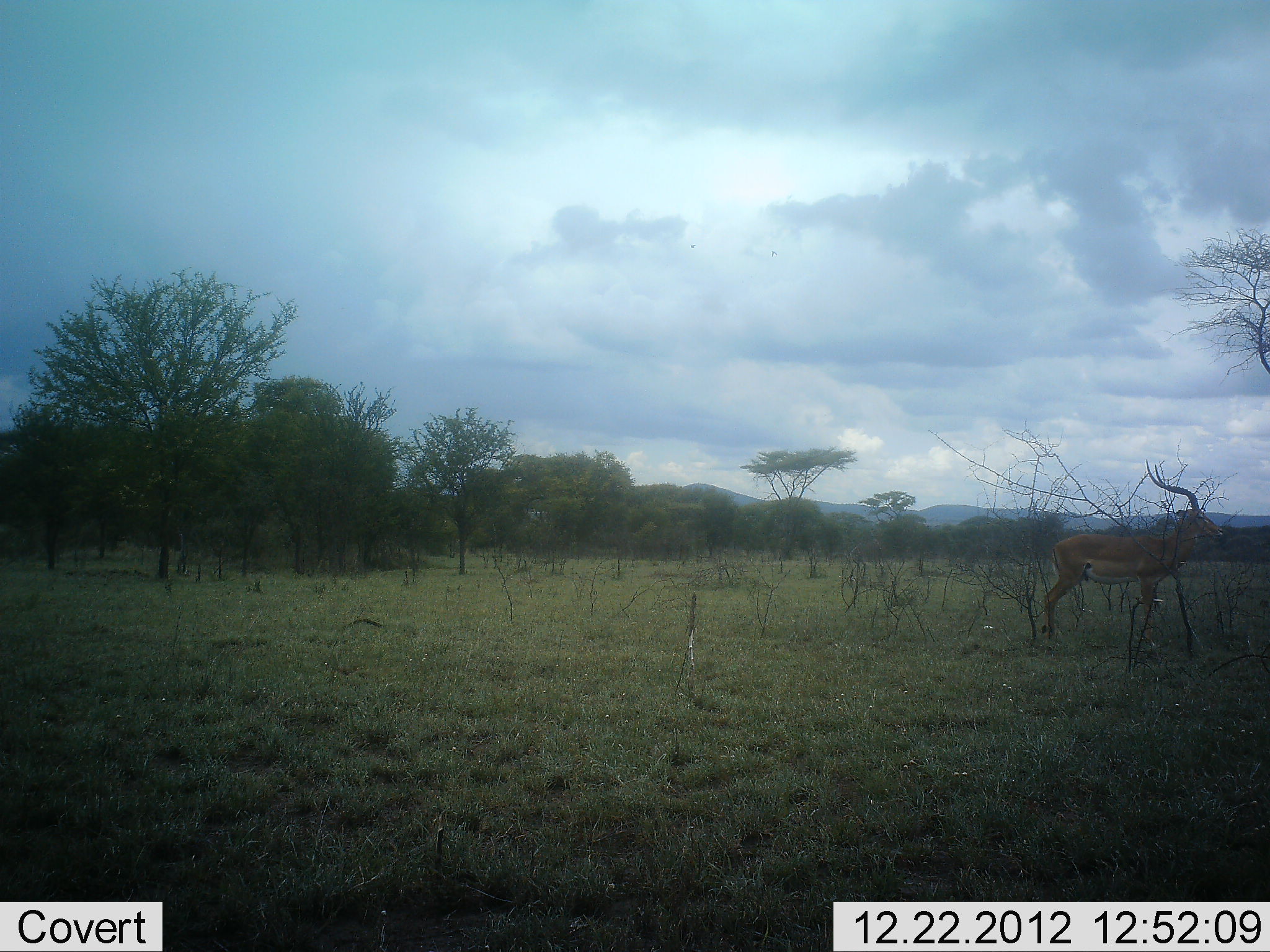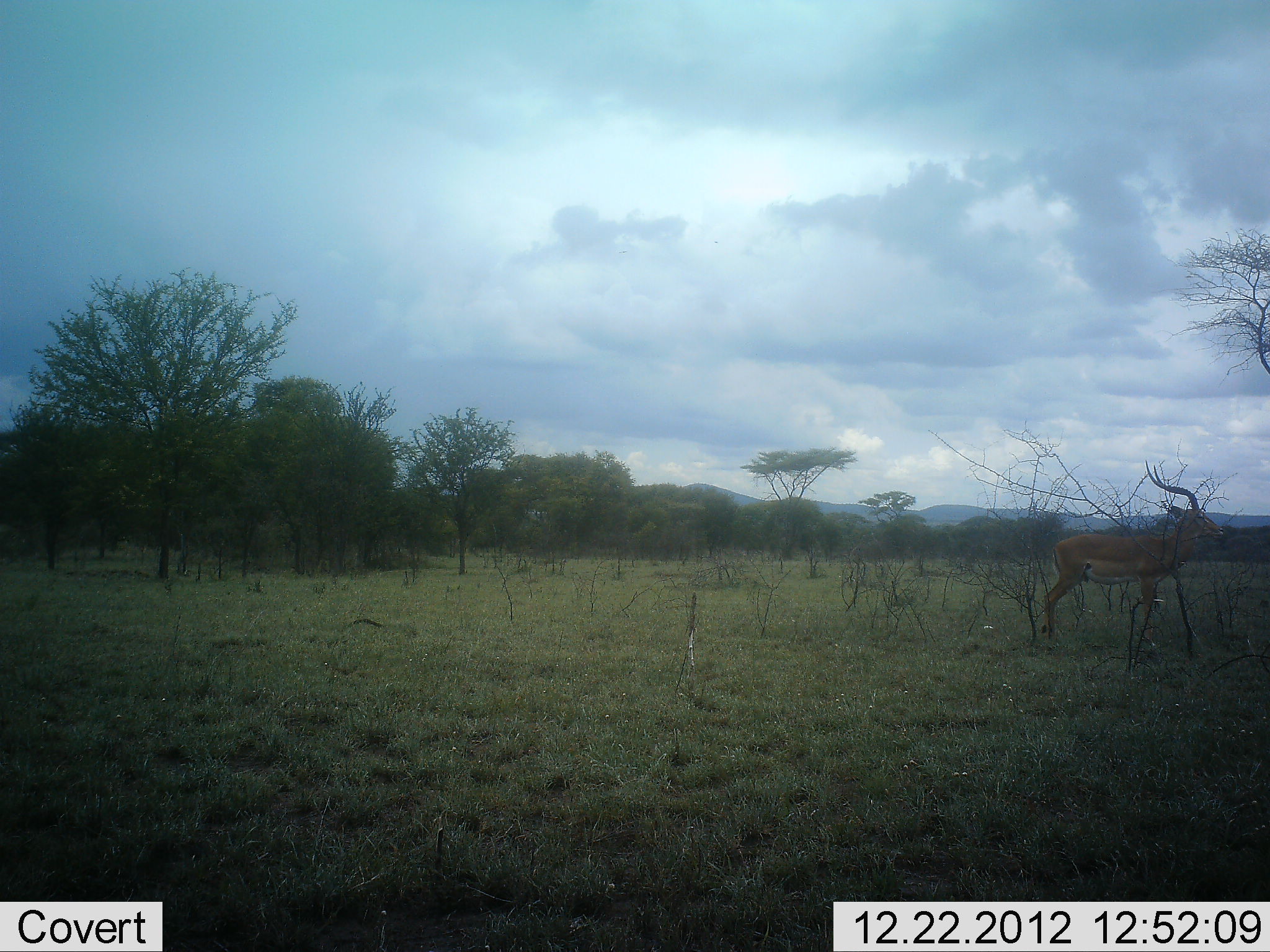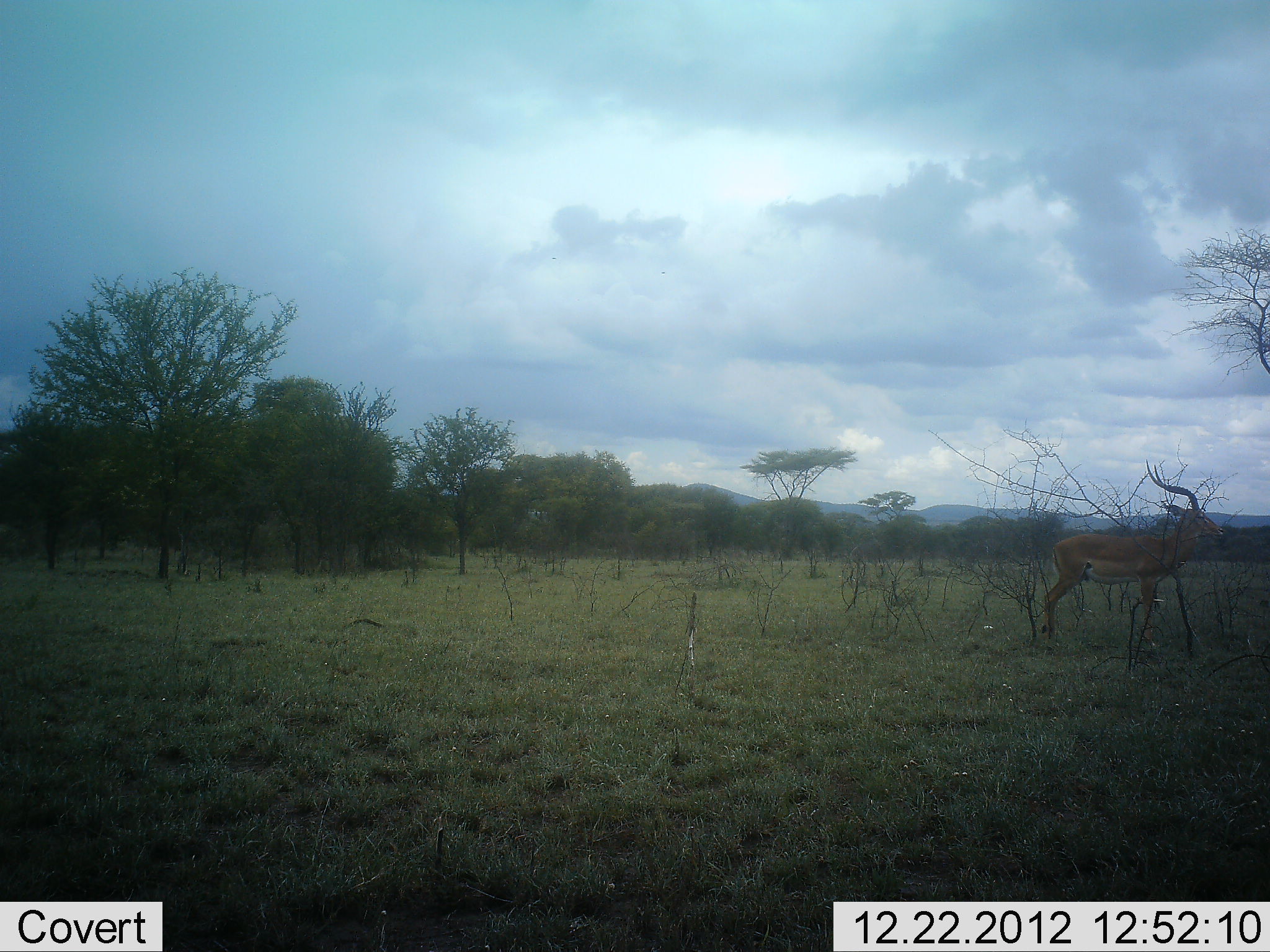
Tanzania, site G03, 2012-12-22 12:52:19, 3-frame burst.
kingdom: Animalia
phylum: Chordata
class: Mammalia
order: Artiodactyla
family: Bovidae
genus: Aepyceros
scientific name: Aepyceros melampus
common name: impala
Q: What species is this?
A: Impala (Aepyceros melampus).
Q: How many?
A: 1.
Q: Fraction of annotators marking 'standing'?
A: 100%.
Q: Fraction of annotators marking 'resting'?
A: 6%.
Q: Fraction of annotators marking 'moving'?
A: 0%.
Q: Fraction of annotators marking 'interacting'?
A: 0%.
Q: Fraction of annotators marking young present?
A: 0%.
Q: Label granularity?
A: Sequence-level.